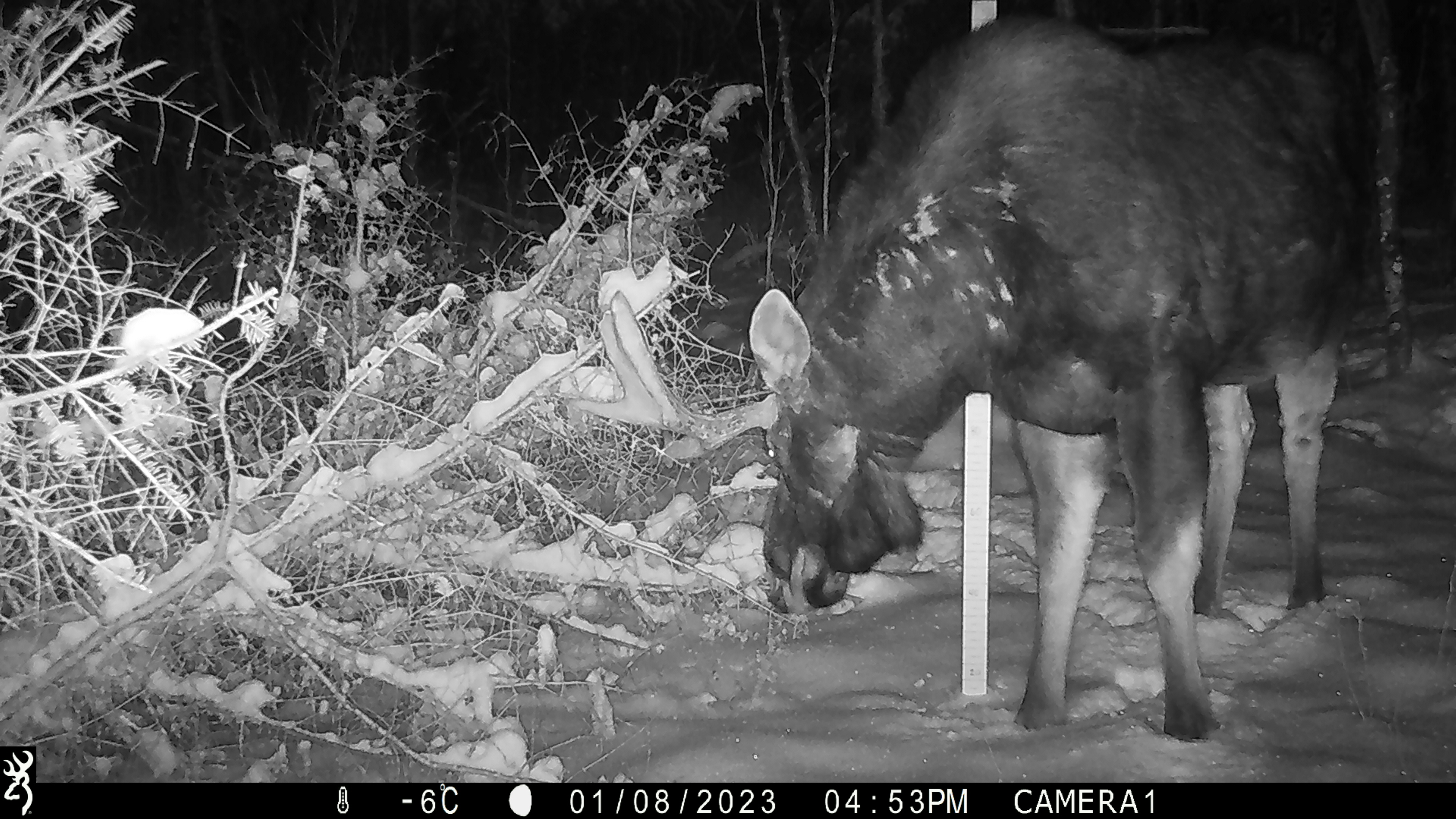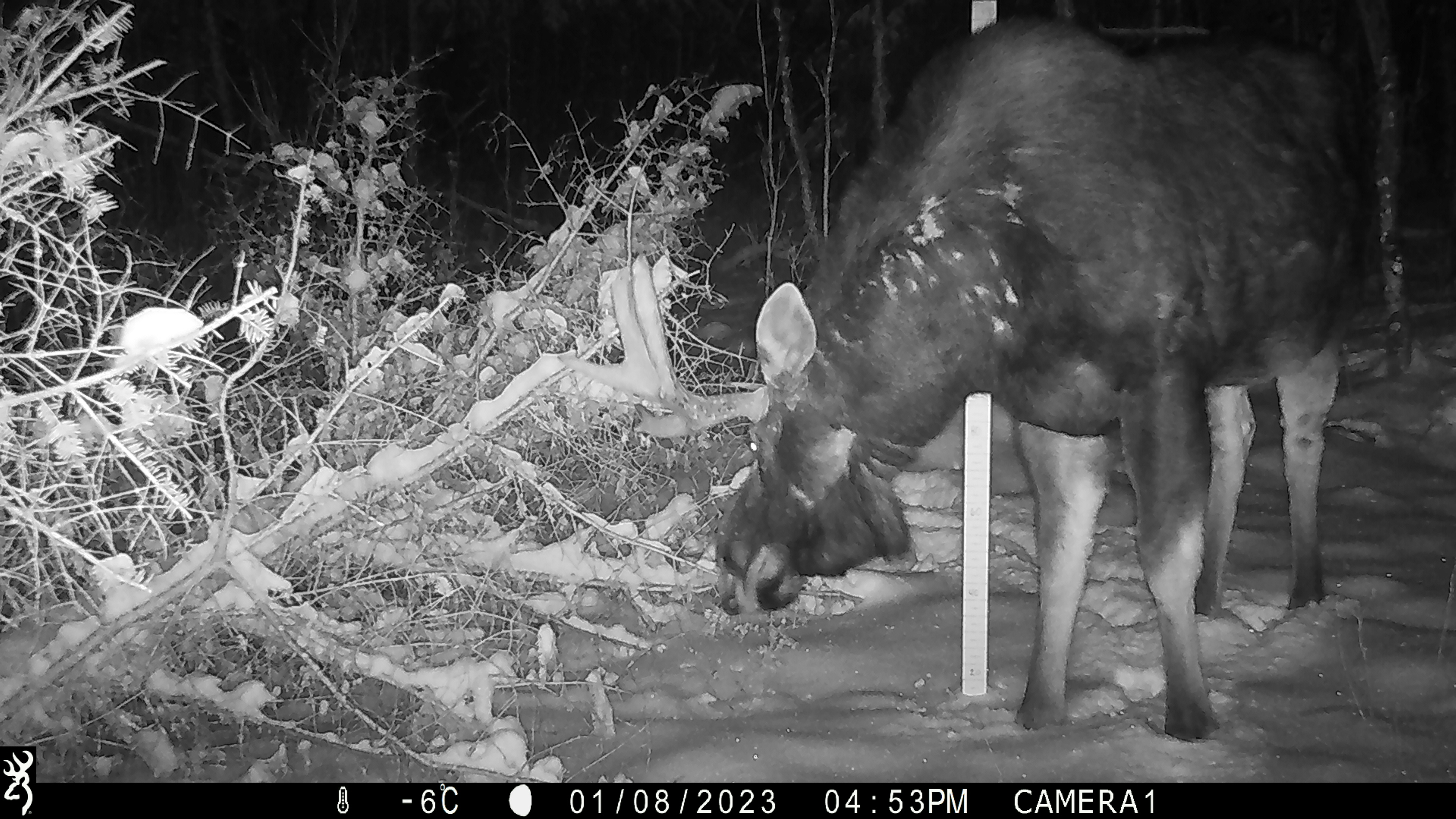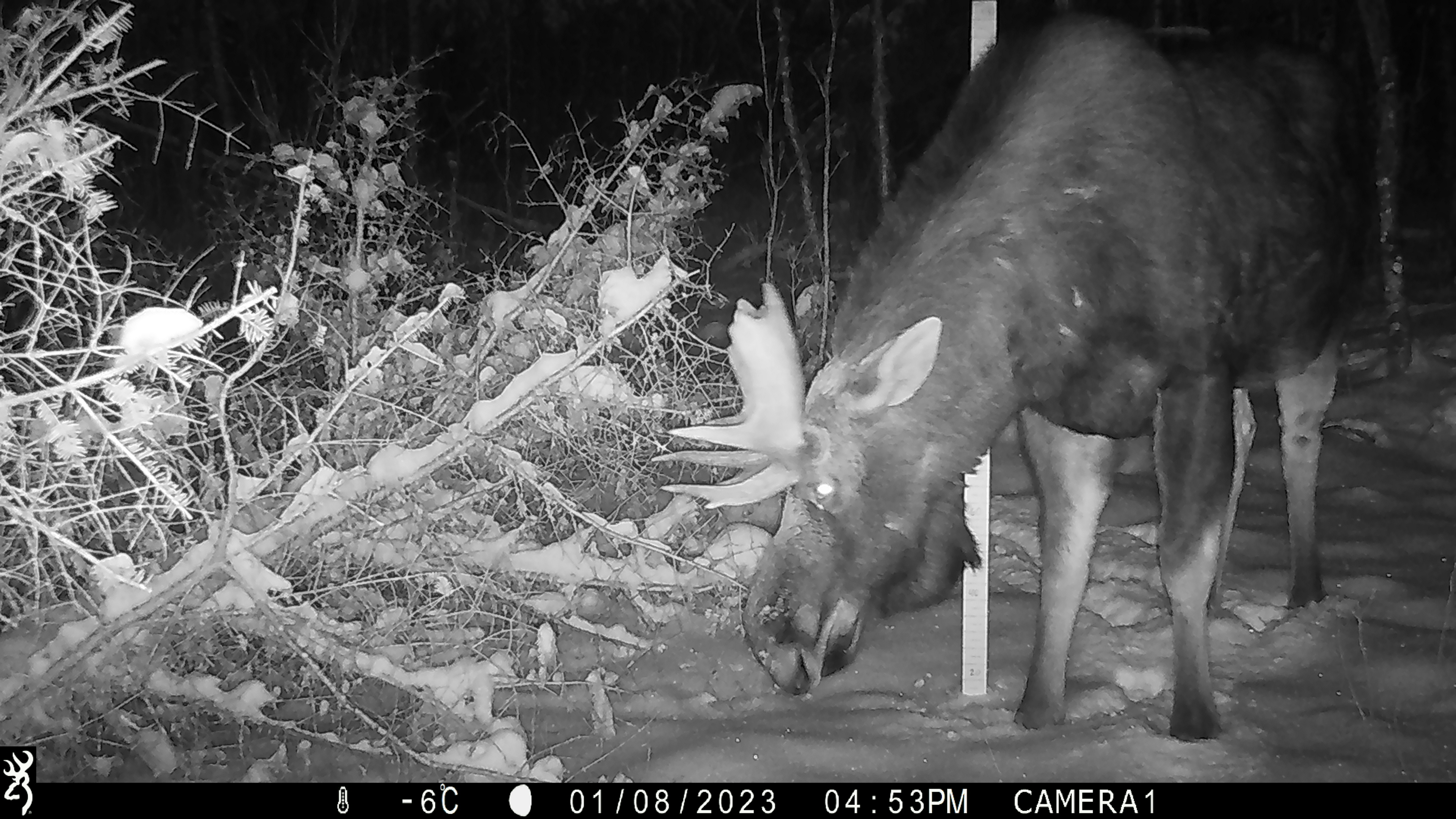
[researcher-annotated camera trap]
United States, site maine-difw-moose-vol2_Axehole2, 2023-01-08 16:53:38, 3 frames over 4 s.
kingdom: Animalia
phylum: Chordata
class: Mammalia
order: Artiodactyla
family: Cervidae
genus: Alces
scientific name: Alces alces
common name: moose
Moose (Alces alces).